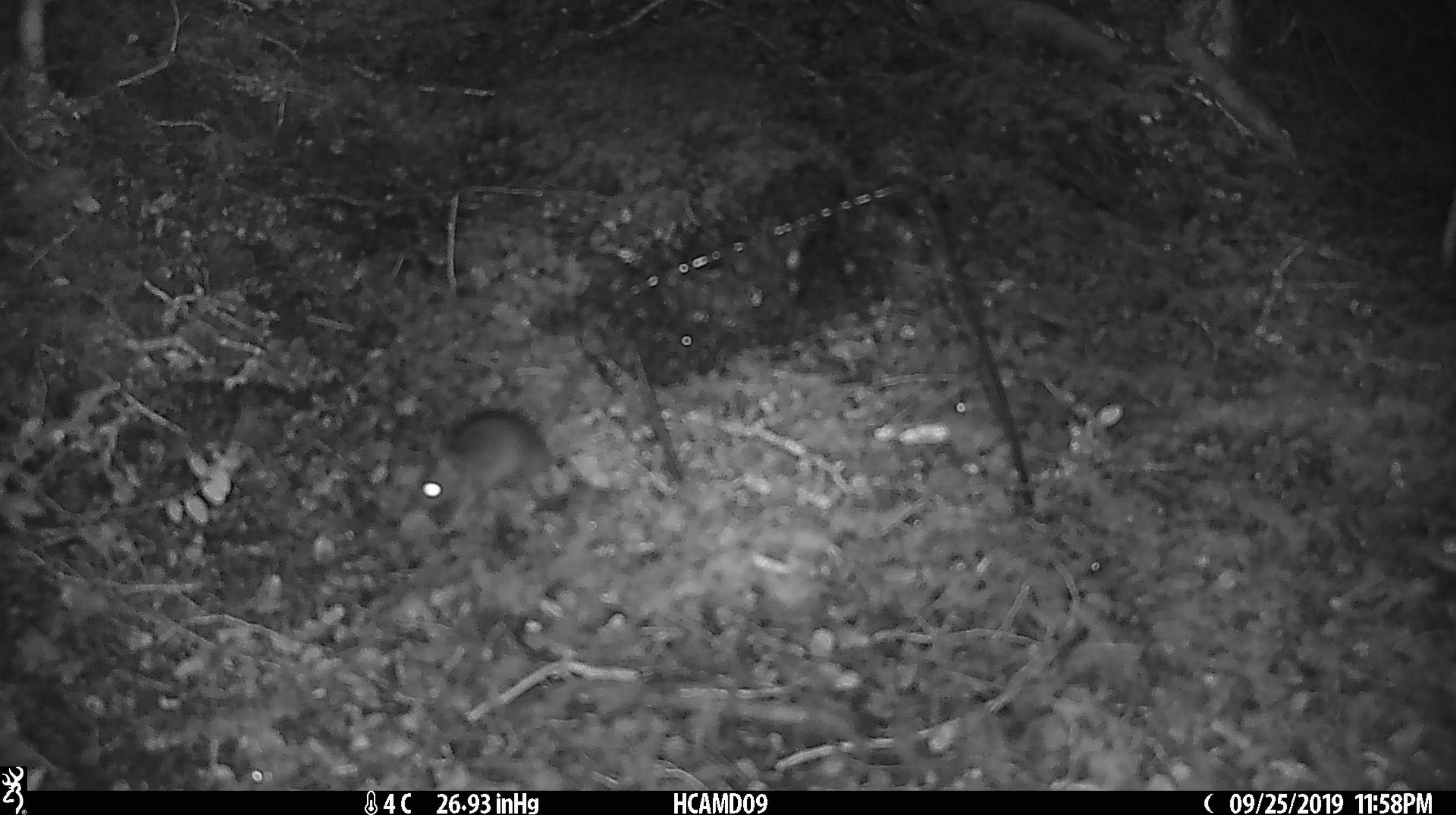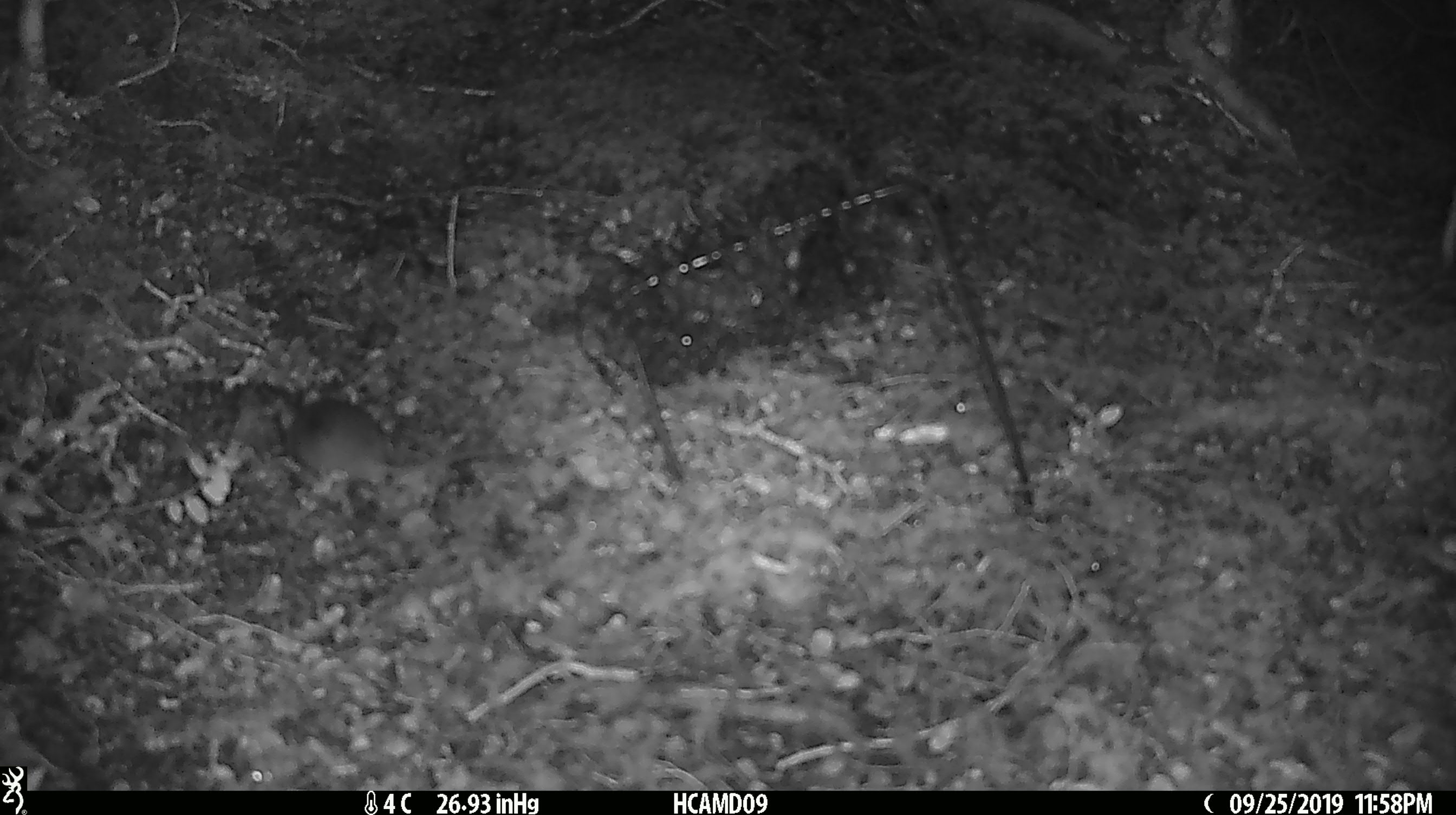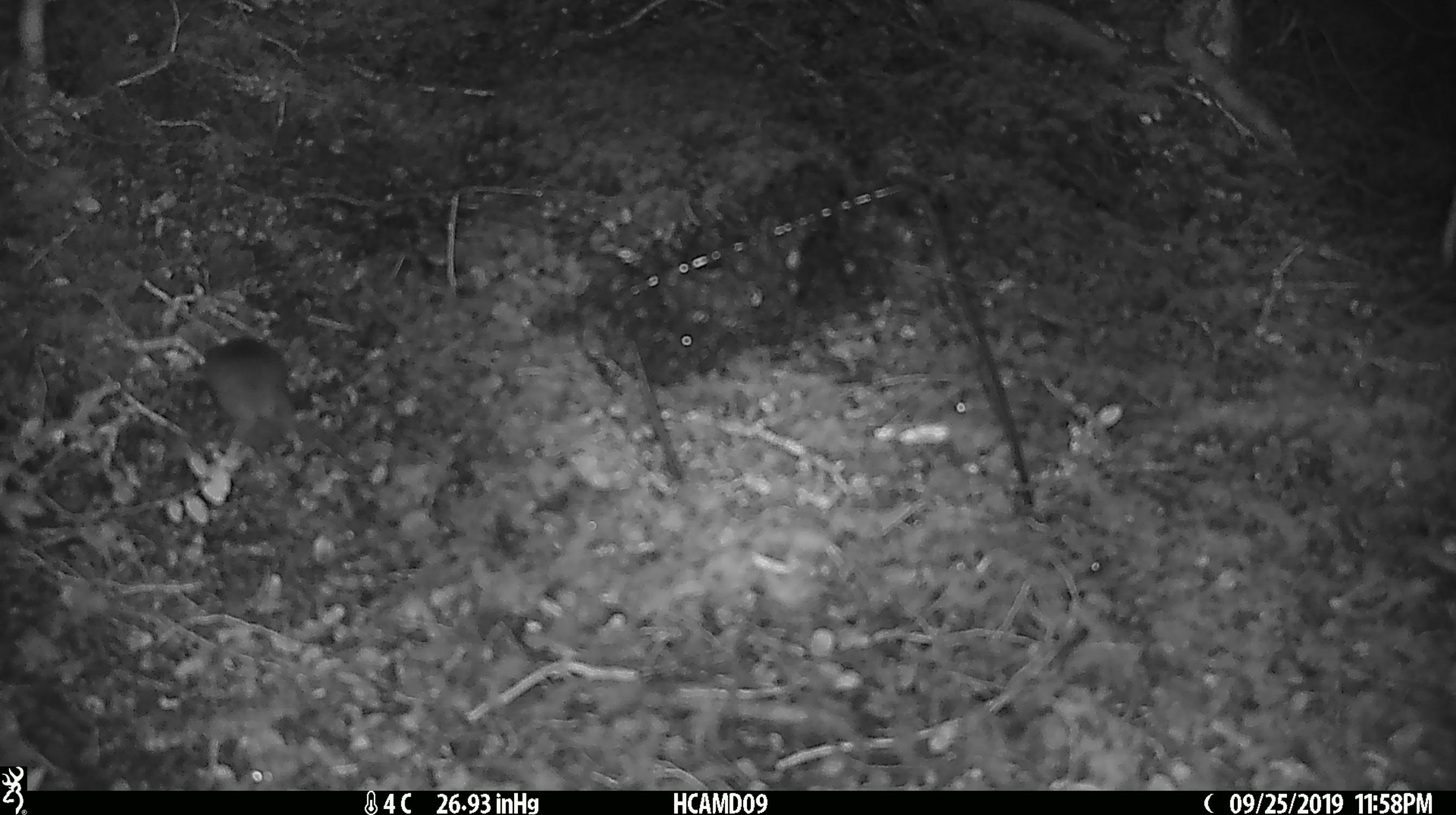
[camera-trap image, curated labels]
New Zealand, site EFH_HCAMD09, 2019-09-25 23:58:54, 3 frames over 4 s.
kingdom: Animalia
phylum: Chordata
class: Mammalia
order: Rodentia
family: Muridae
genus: Mus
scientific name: Mus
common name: mouse